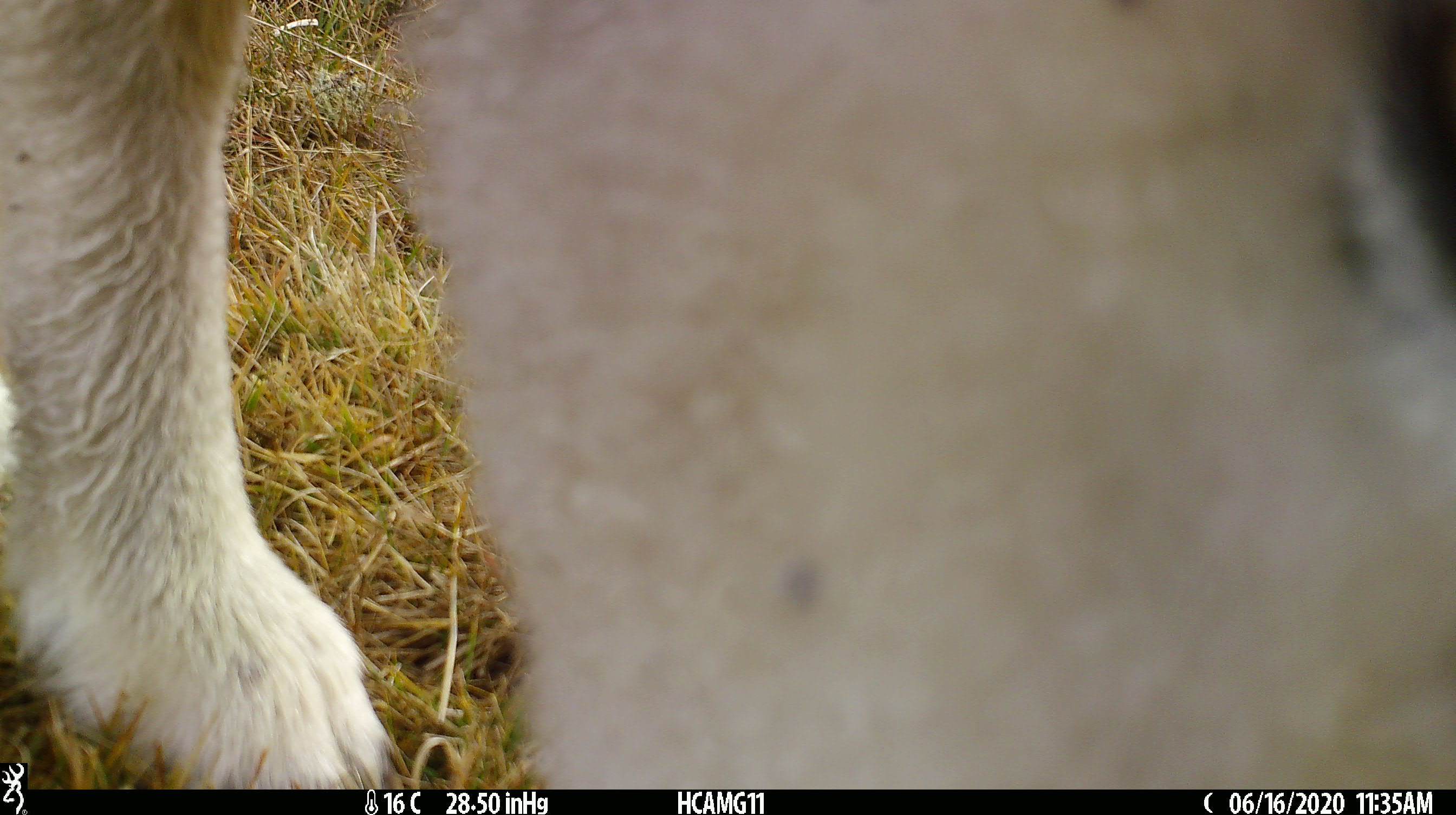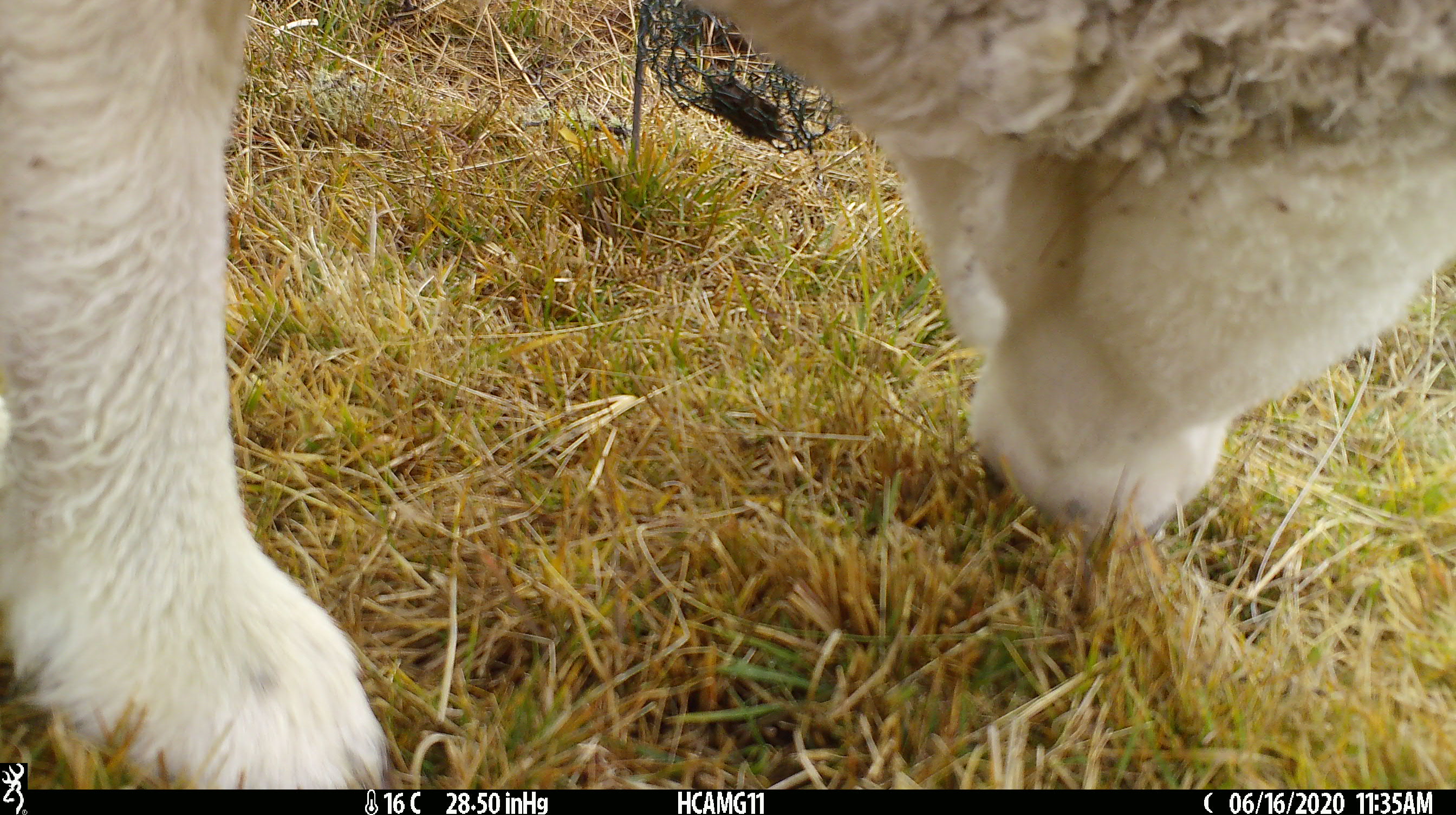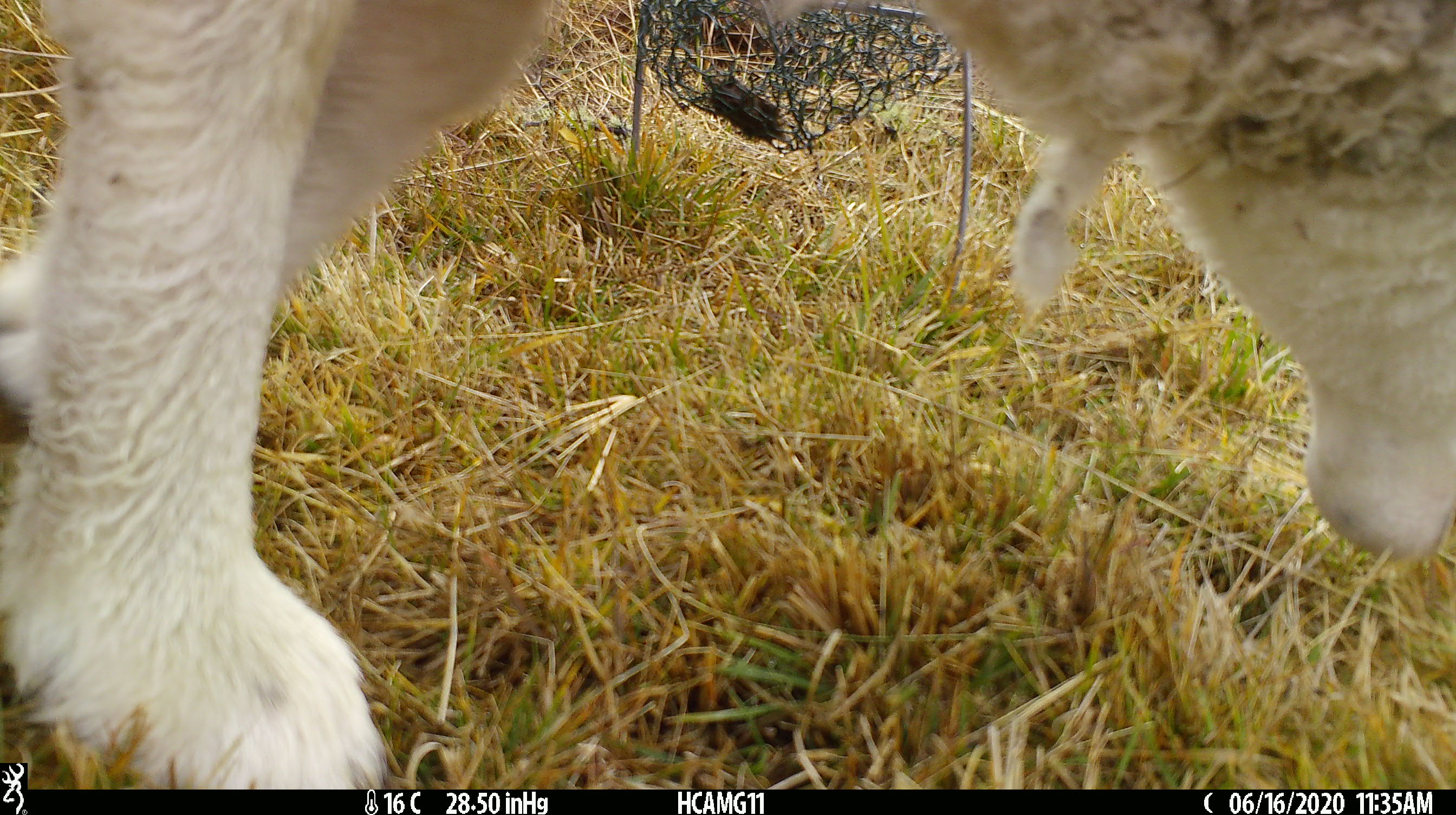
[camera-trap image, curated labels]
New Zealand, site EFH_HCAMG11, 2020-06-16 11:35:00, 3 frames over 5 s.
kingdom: Animalia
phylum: Chordata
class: Mammalia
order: Artiodactyla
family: Bovidae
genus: Ovis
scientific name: Ovis aries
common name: domestic sheep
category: sheep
Sheep (domestic sheep) (Ovis aries).